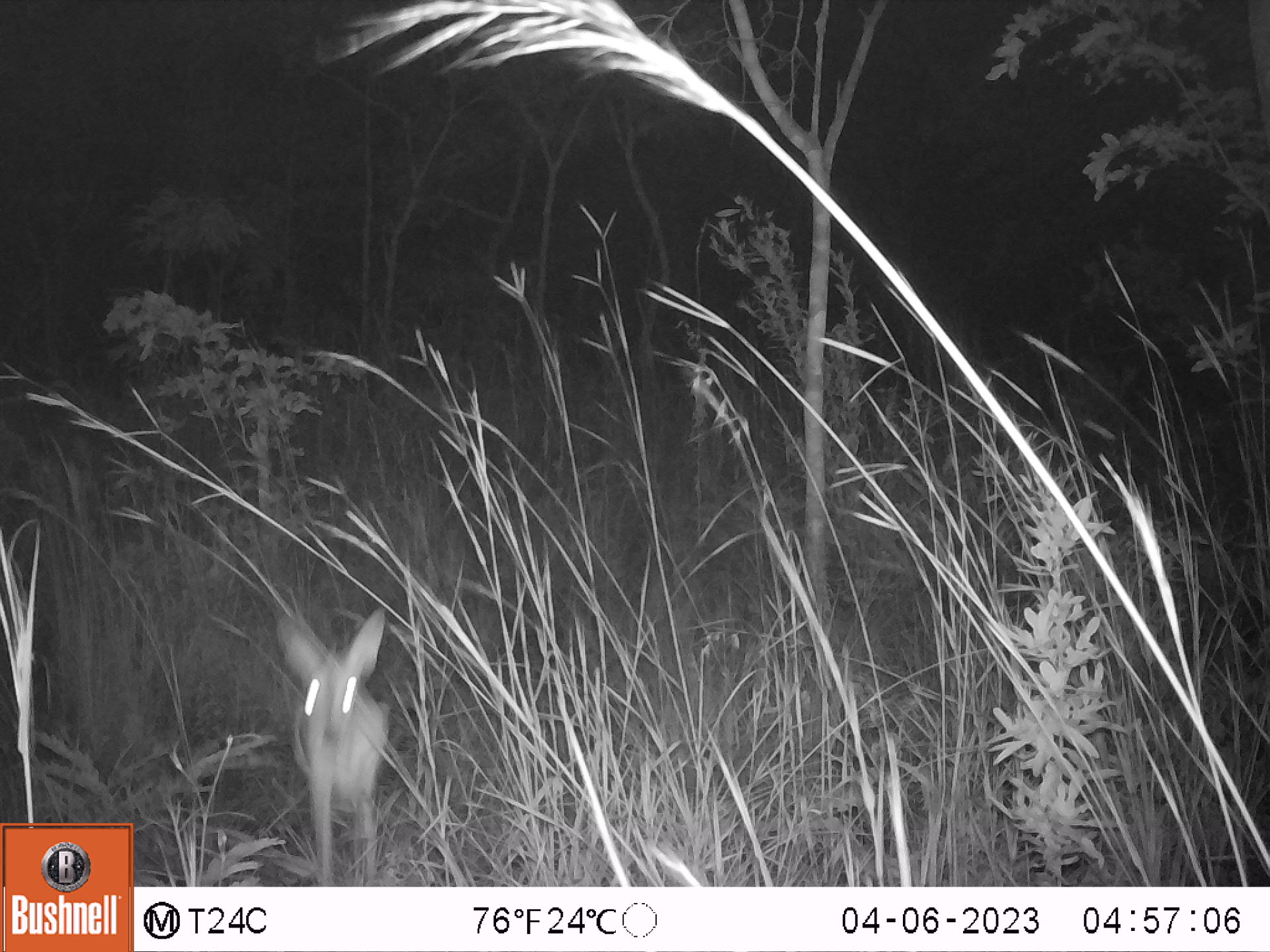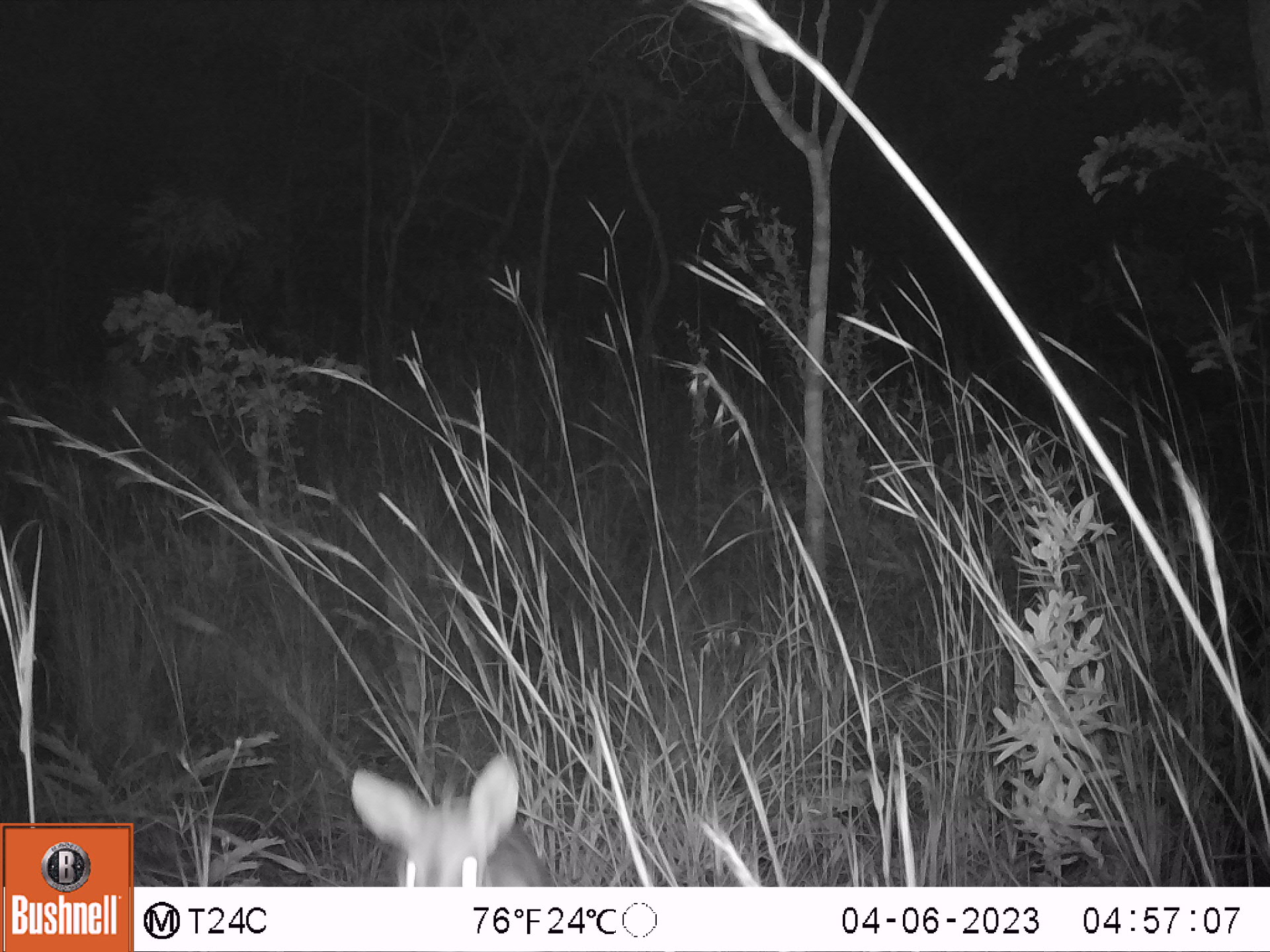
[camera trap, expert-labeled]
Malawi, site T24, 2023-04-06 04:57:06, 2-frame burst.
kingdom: Animalia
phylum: Chordata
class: Mammalia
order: Artiodactyla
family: Bovidae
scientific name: Antilopinae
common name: small antelope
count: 1